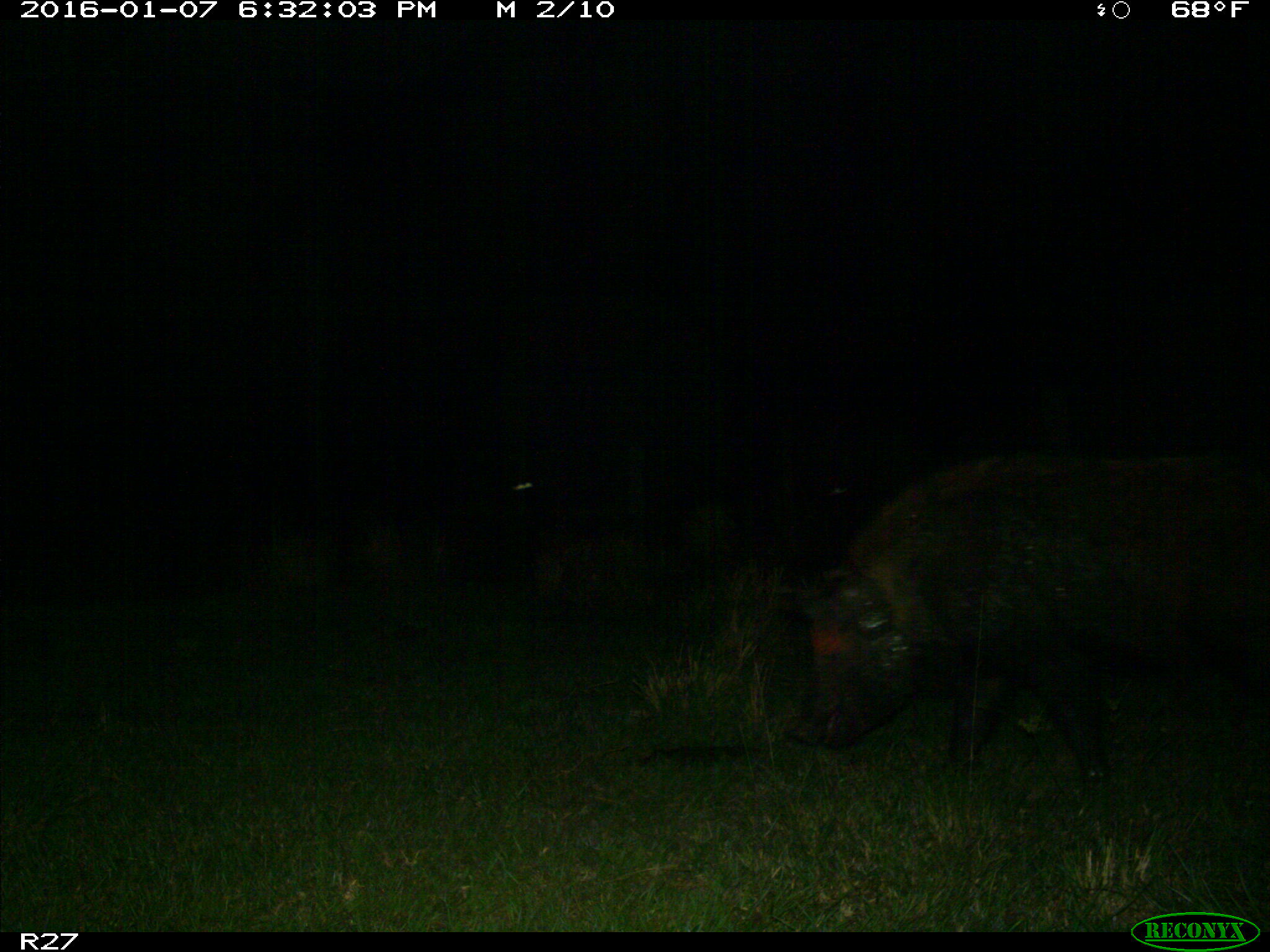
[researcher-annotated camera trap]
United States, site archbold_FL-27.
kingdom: Animalia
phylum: Chordata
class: Mammalia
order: Artiodactyla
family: Suidae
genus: Sus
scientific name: Sus scrofa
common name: wild boar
Sus scrofa (wild boar).